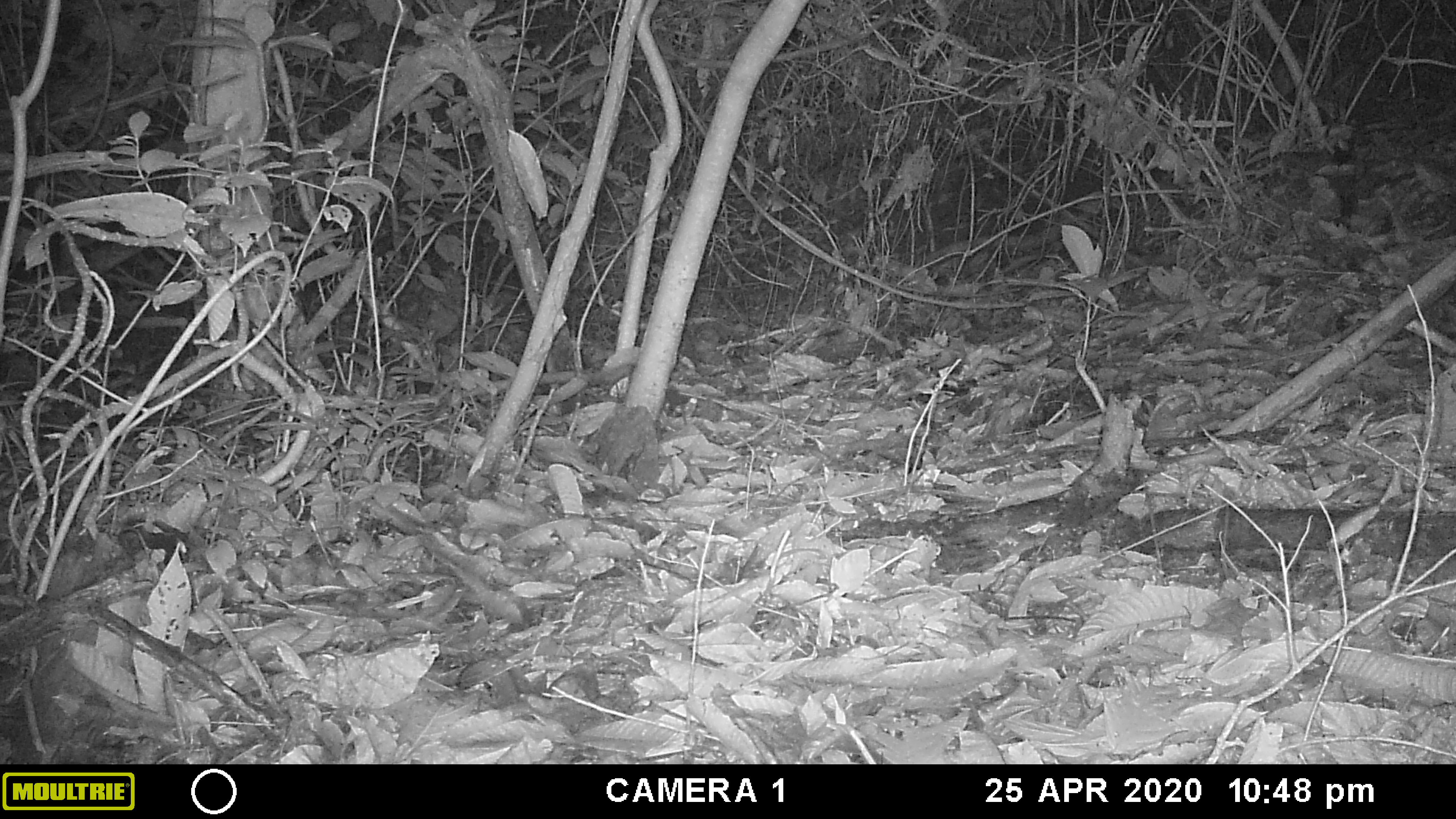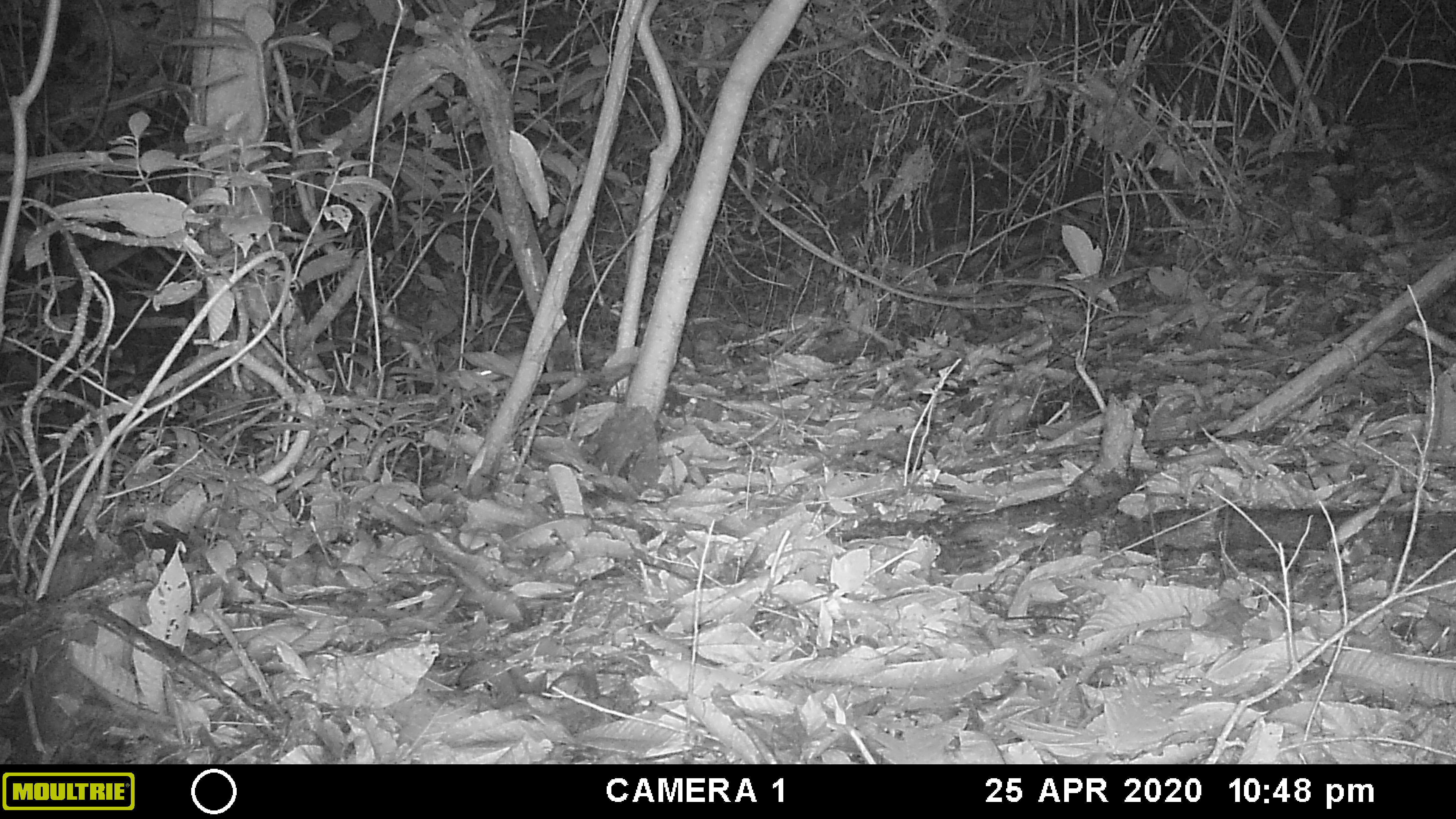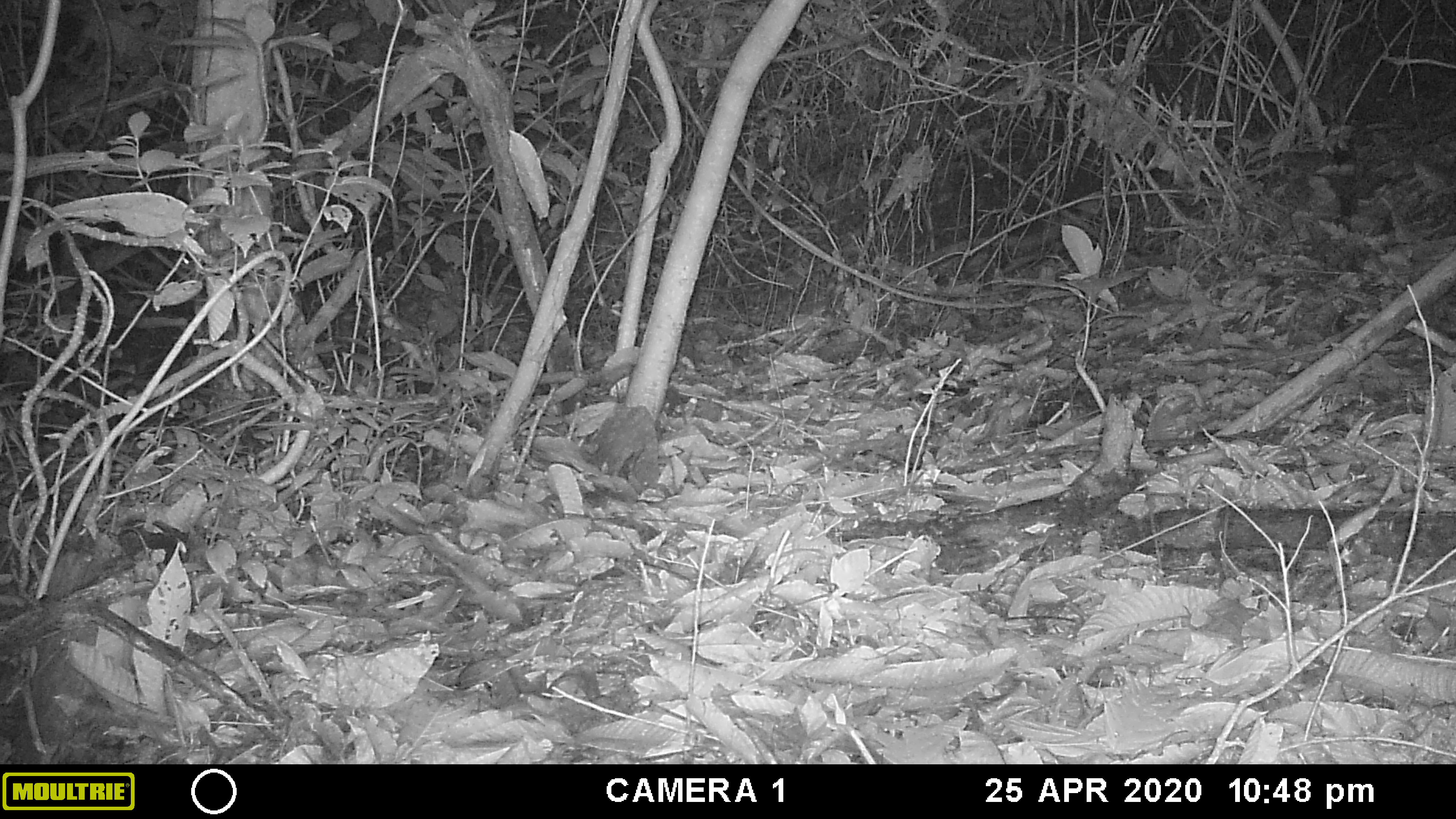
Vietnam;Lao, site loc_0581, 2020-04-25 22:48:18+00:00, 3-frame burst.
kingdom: Animalia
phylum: Chordata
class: Mammalia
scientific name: Mammalia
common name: mammal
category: unidentified small mammal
Unidentified small mammal (mammal) (Mammalia). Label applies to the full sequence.